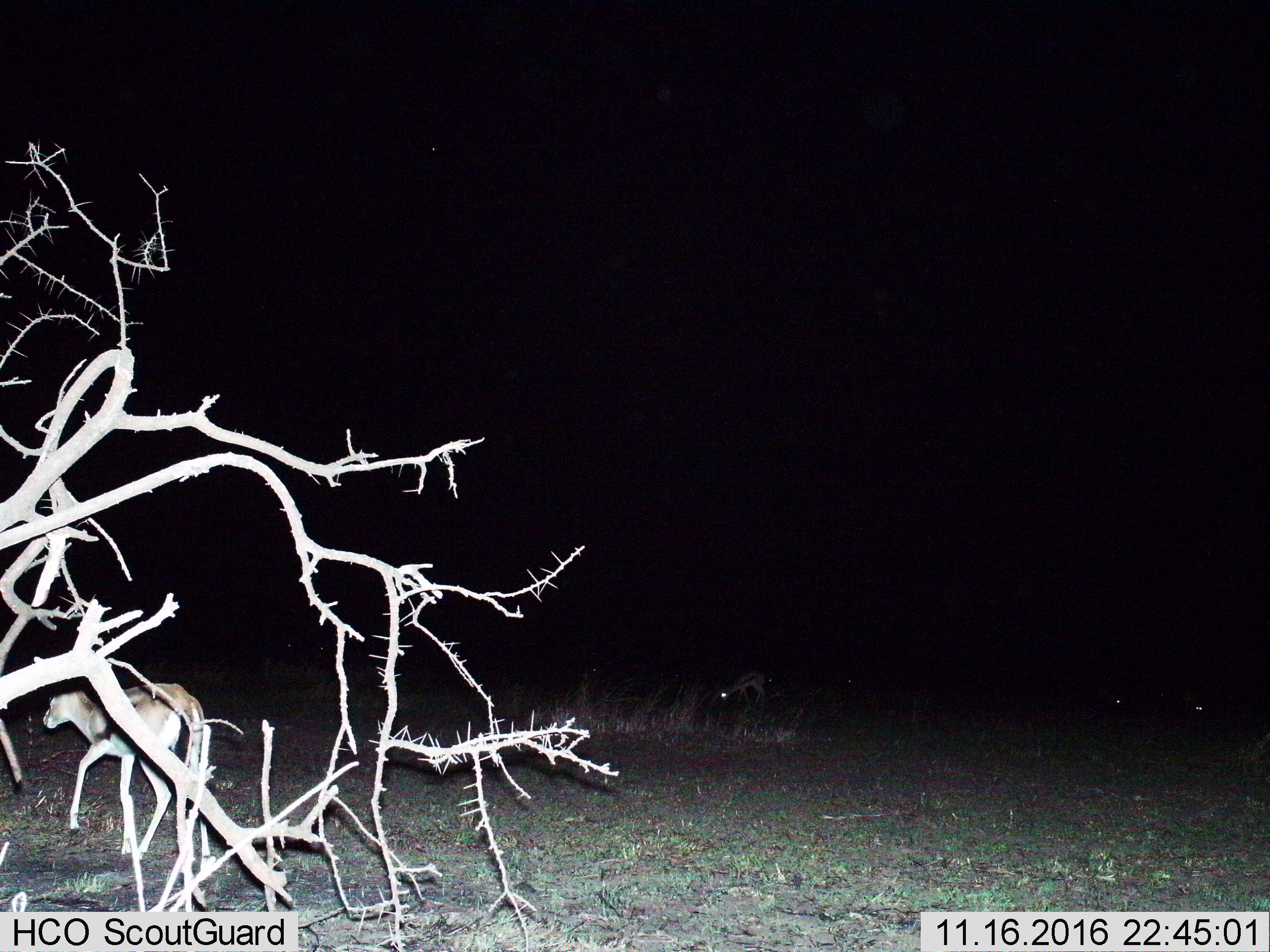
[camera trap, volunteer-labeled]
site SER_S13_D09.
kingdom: Animalia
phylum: Chordata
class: Mammalia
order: Artiodactyla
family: Bovidae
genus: Eudorcas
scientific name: Eudorcas thomsonii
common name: thomson's gazelle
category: gazellethomsons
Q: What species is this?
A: Gazellethomsons (thomson's gazelle) (Eudorcas thomsonii).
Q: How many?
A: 2.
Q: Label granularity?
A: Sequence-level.